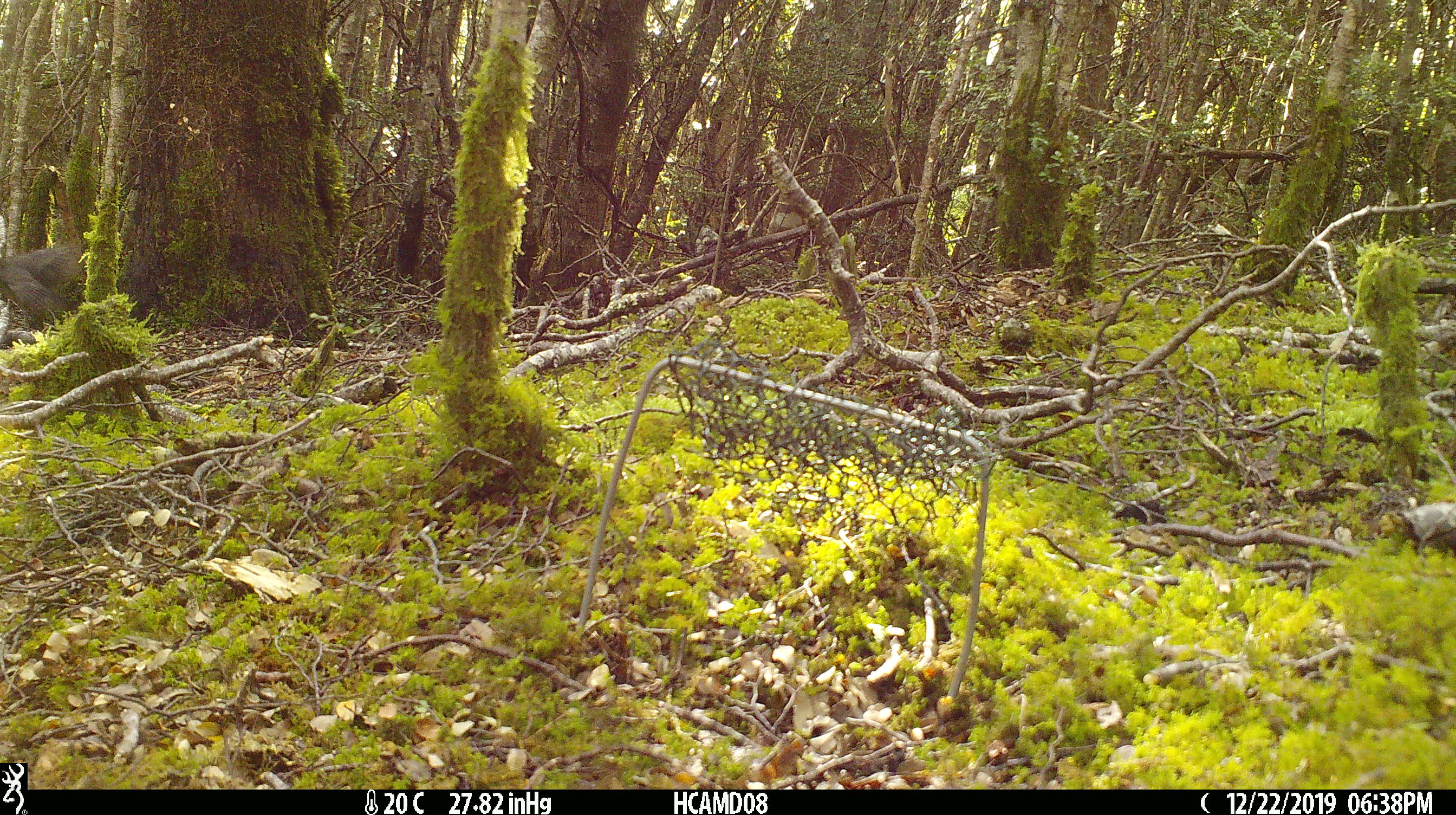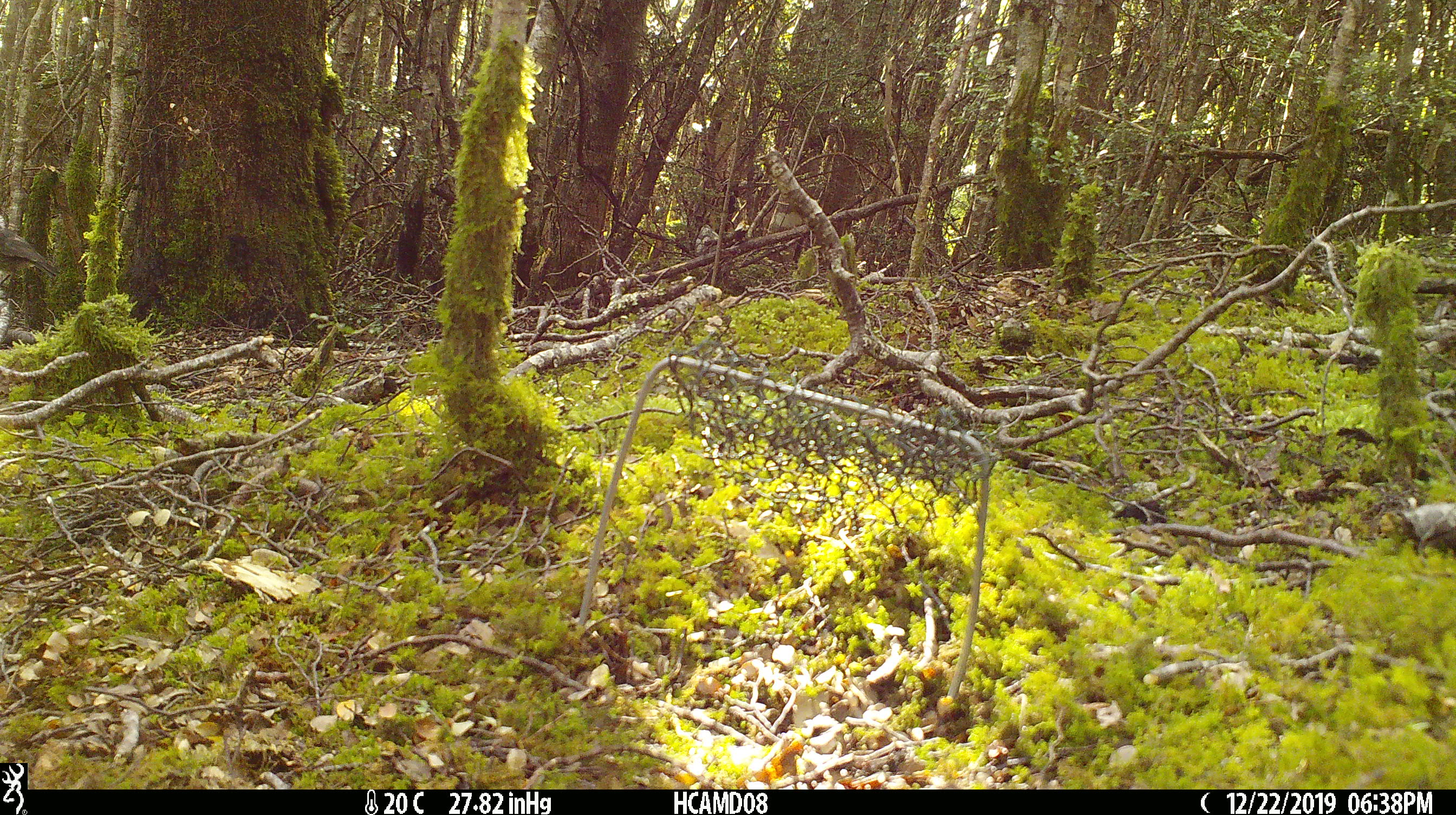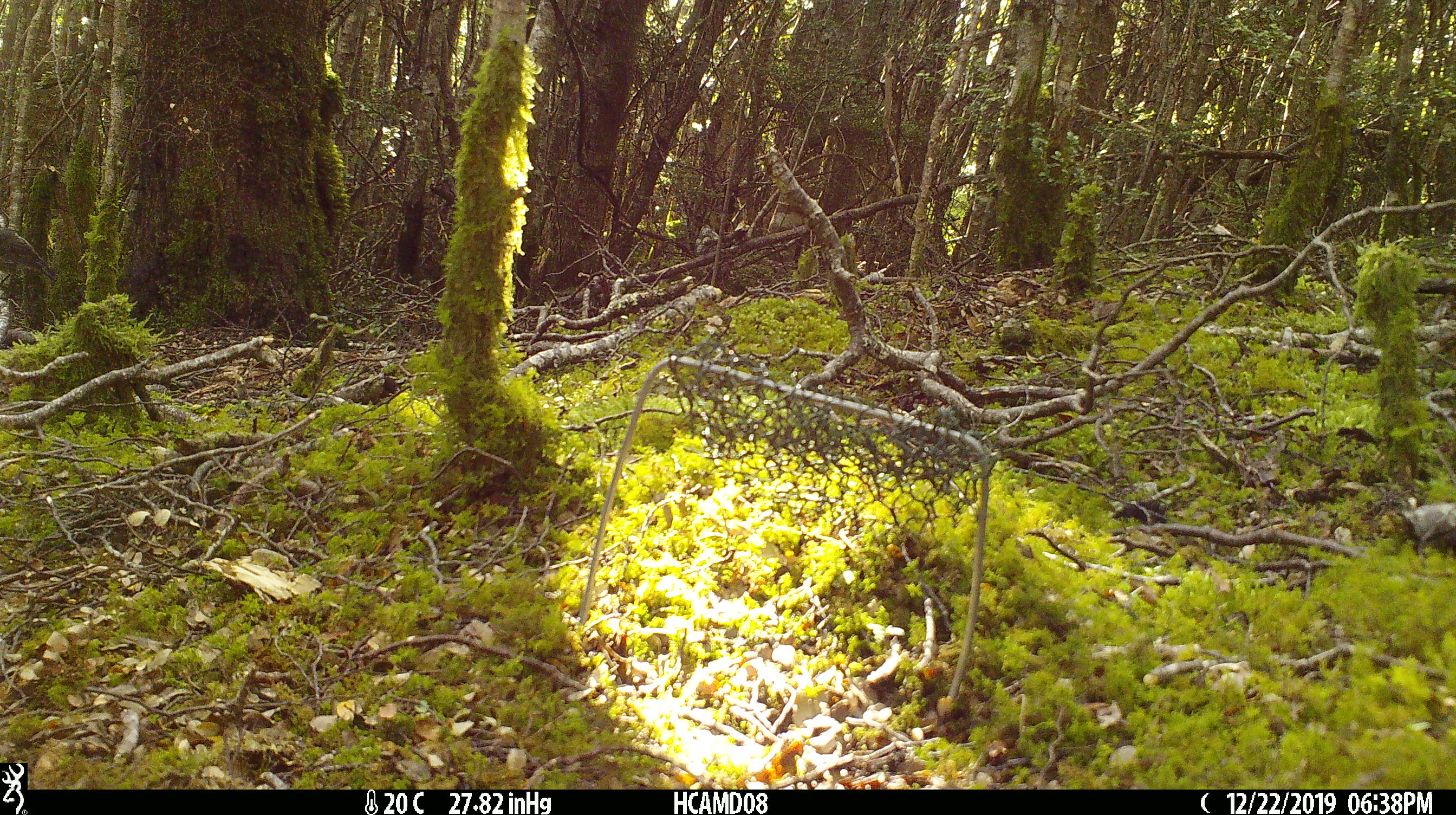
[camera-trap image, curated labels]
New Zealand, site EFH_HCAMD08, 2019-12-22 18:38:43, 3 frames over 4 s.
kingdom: Animalia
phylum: Chordata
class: Aves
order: Passeriformes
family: Petroicidae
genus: Petroica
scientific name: Petroica australis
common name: new zealand robin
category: robin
Robin (new zealand robin) (Petroica australis).